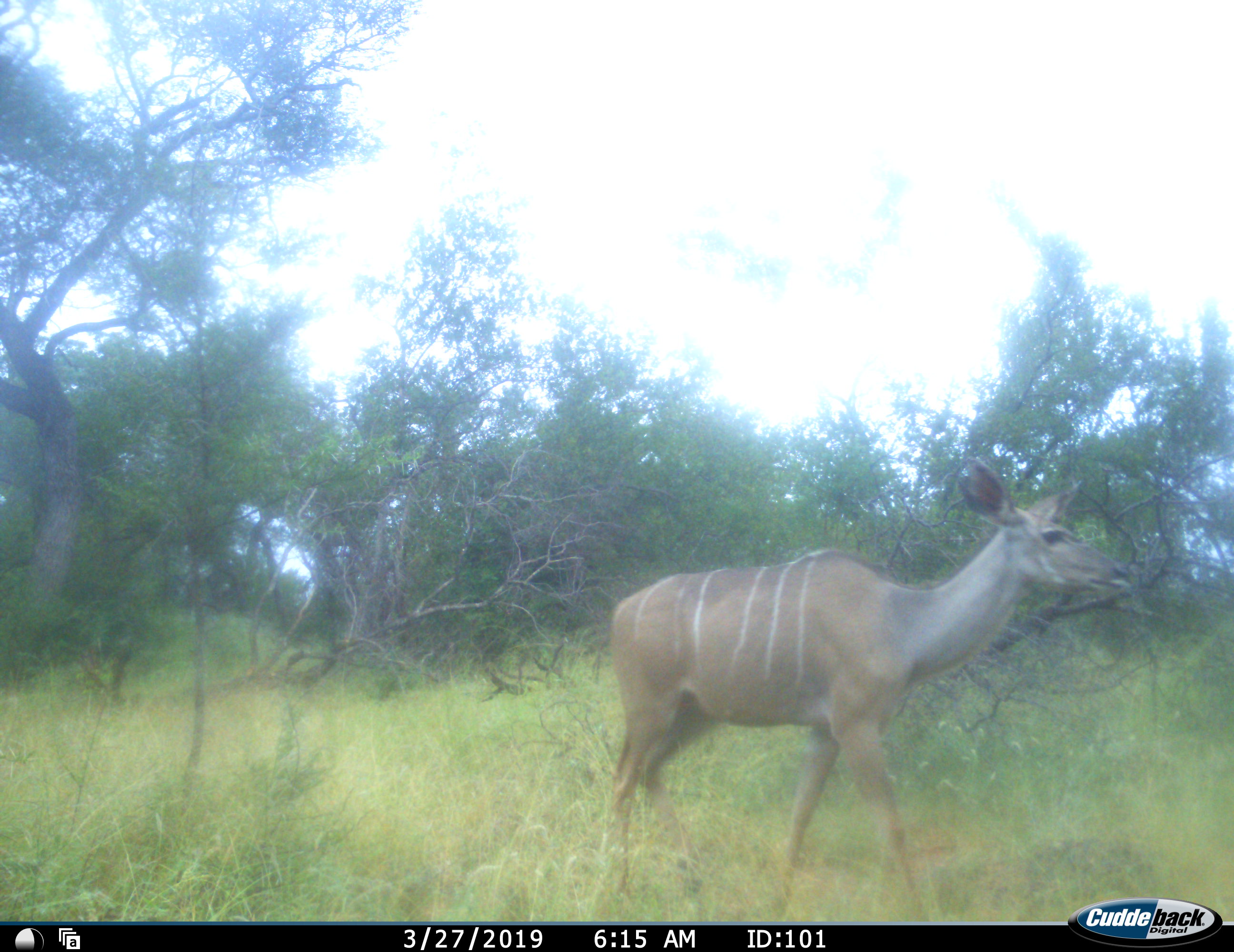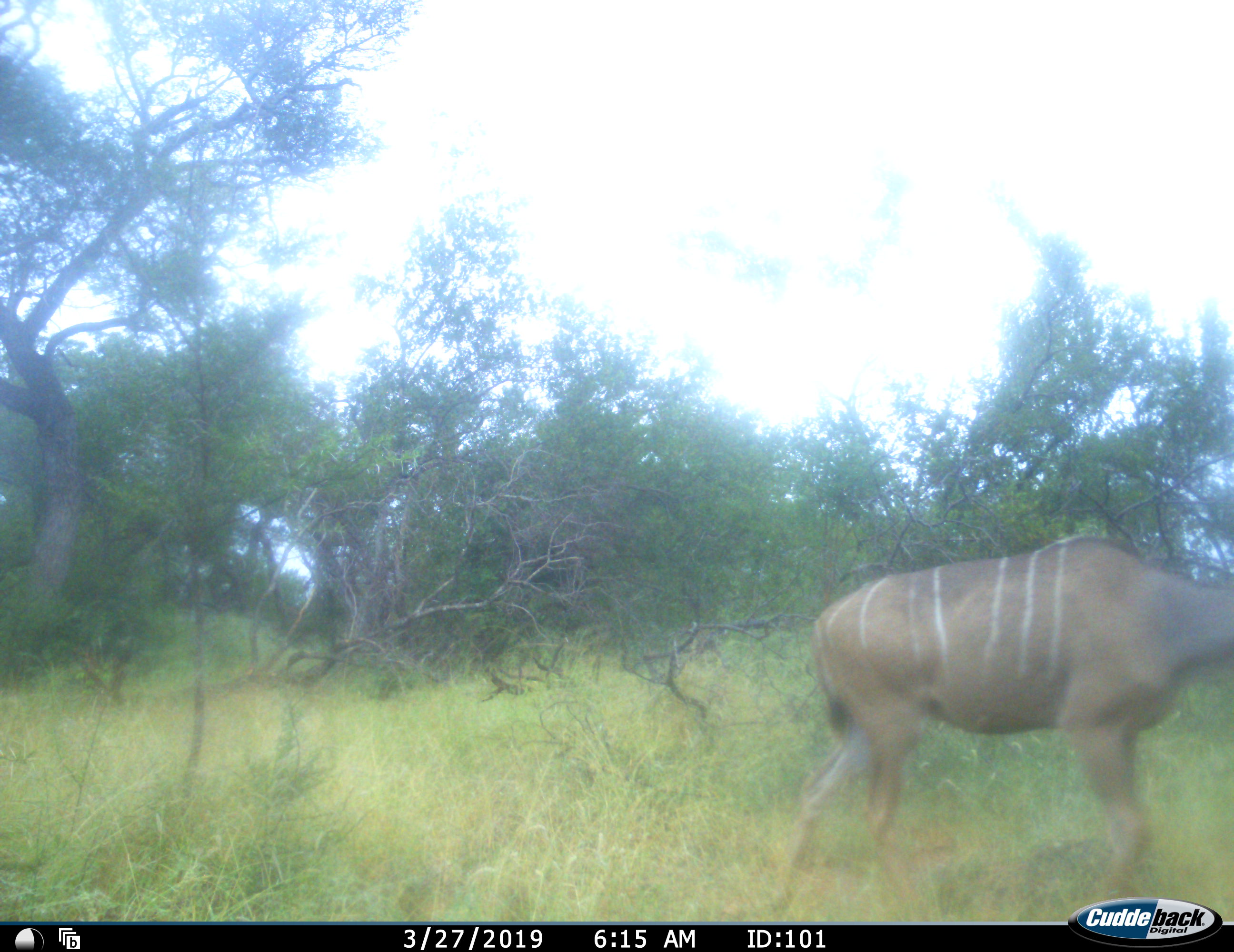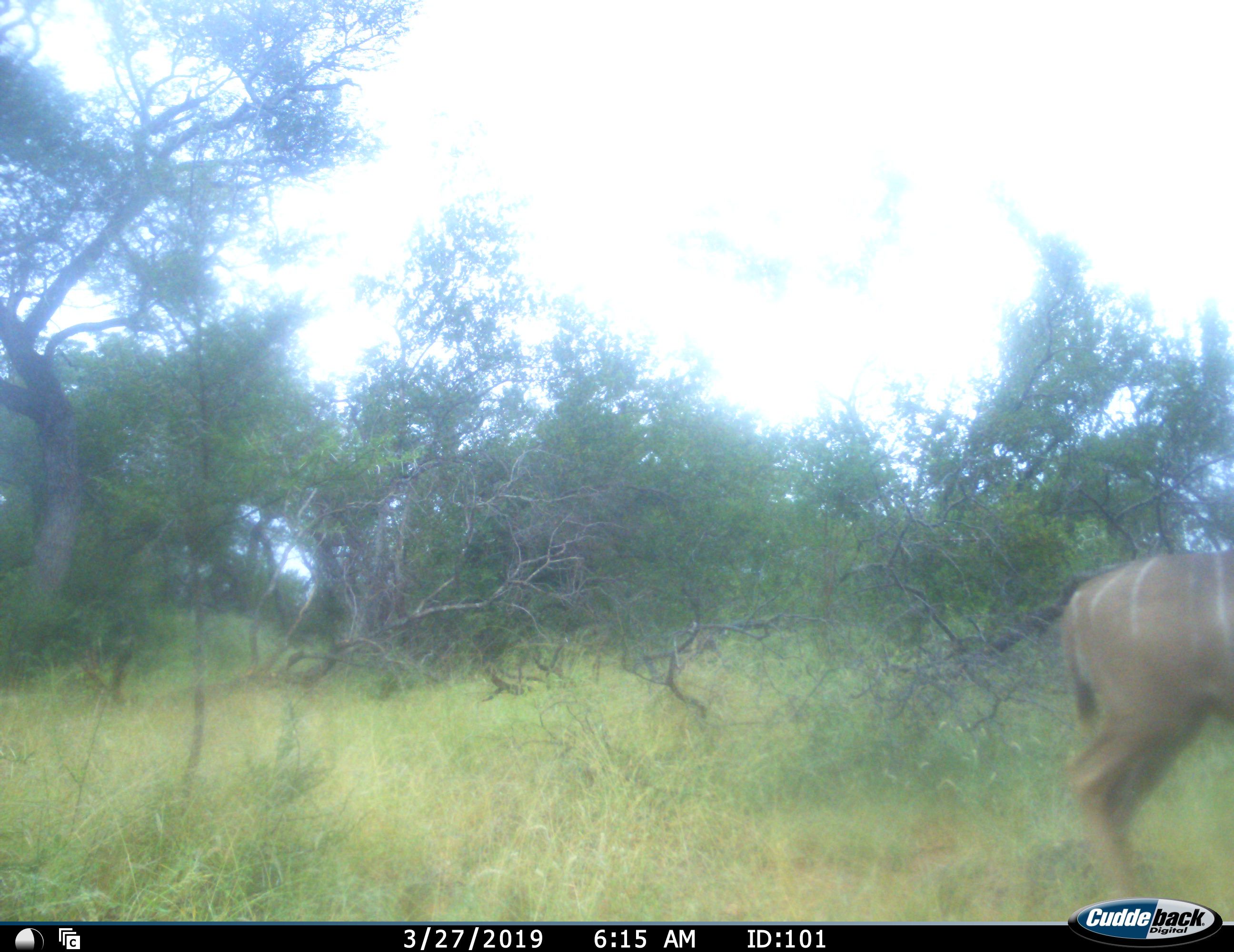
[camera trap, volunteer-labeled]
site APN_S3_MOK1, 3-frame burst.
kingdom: Animalia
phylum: Chordata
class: Mammalia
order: Artiodactyla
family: Bovidae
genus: Tragelaphus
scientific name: Tragelaphus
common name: kudu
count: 1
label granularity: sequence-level